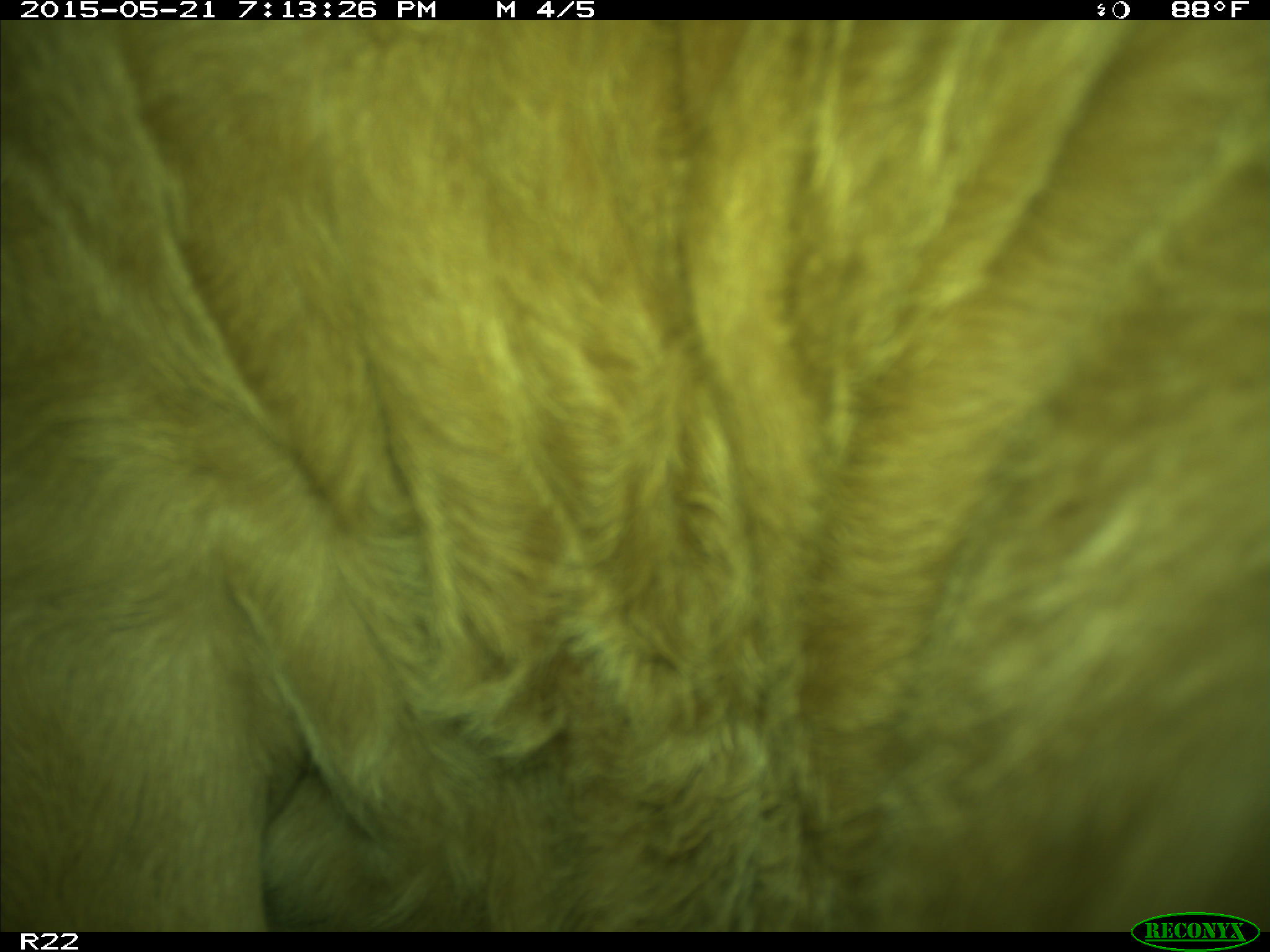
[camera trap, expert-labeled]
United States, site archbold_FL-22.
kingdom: Animalia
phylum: Chordata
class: Mammalia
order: Artiodactyla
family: Bovidae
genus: Bos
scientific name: Bos taurus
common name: domestic cow